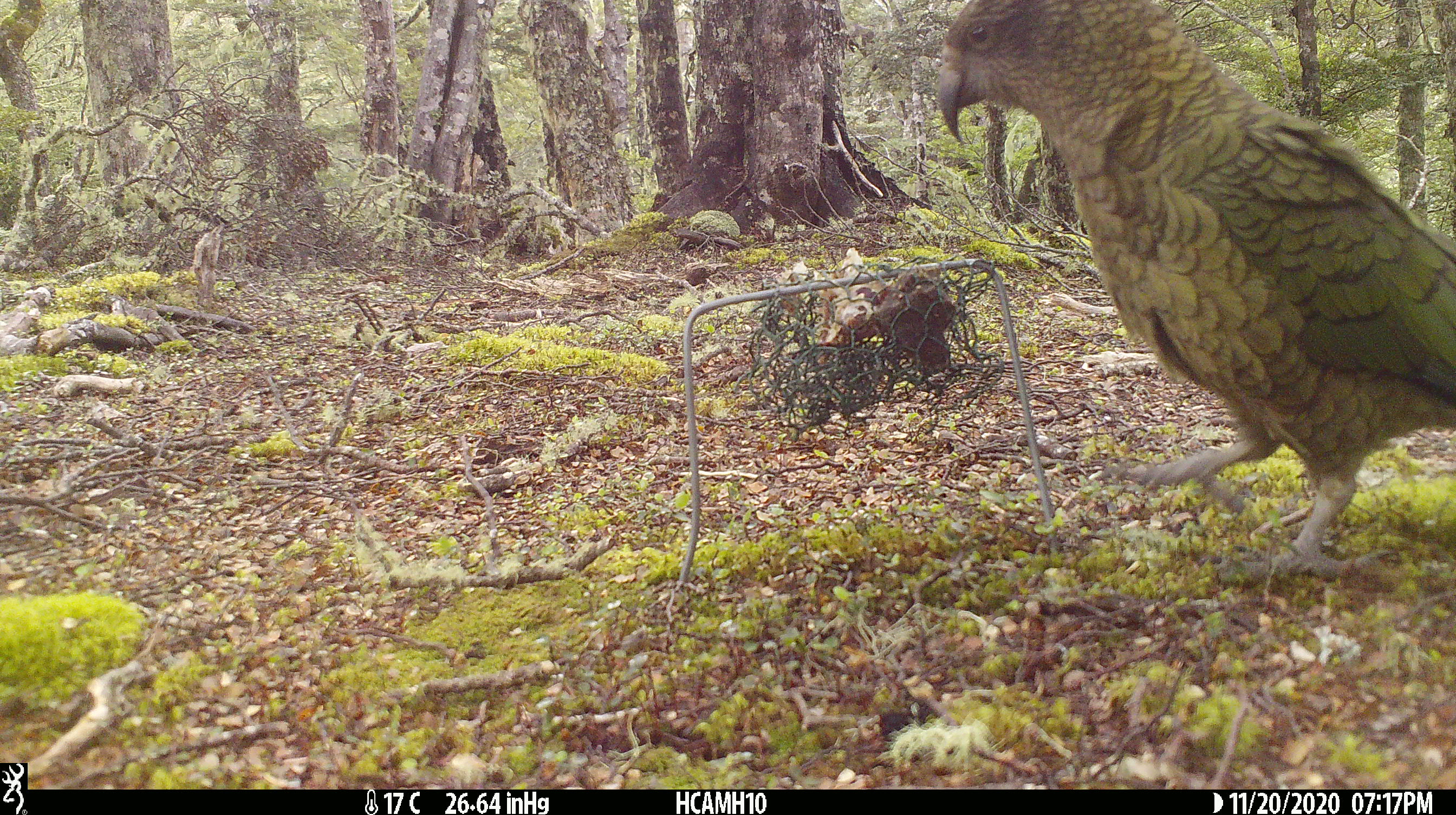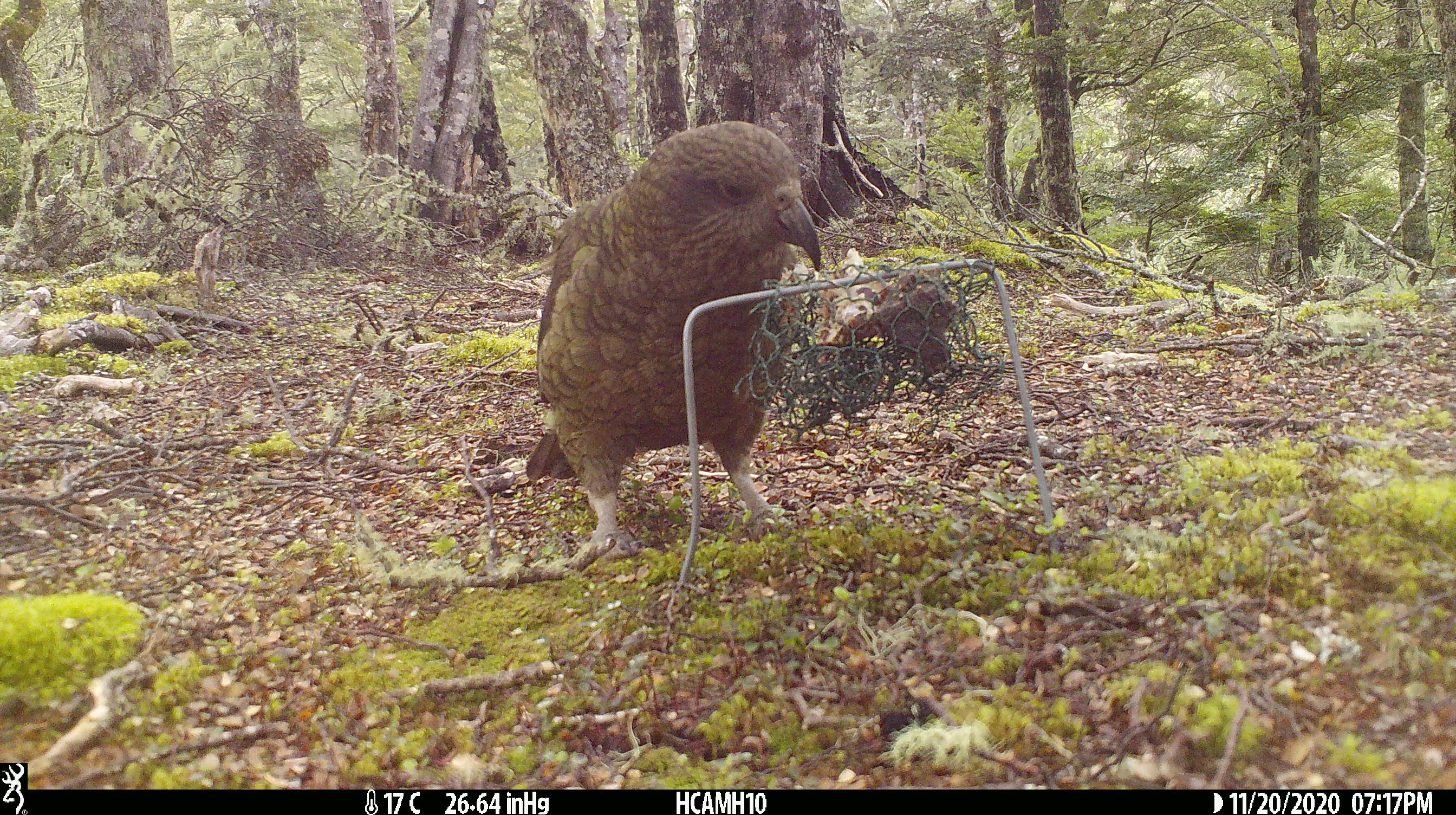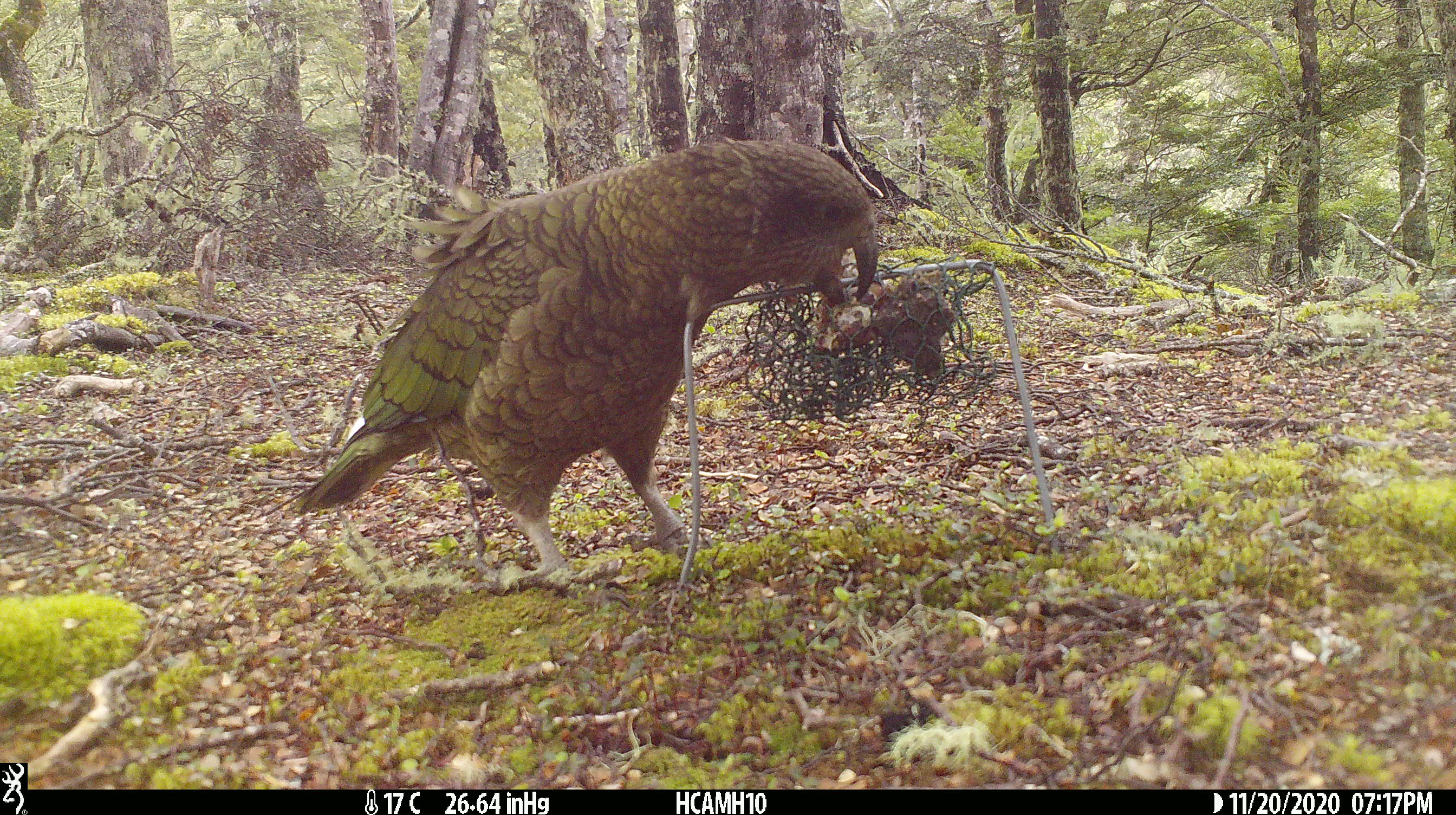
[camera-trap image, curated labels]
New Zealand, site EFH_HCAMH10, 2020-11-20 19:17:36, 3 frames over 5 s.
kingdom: Animalia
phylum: Chordata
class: Aves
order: Psittaciformes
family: Strigopidae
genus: Nestor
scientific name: Nestor notabilis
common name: kea